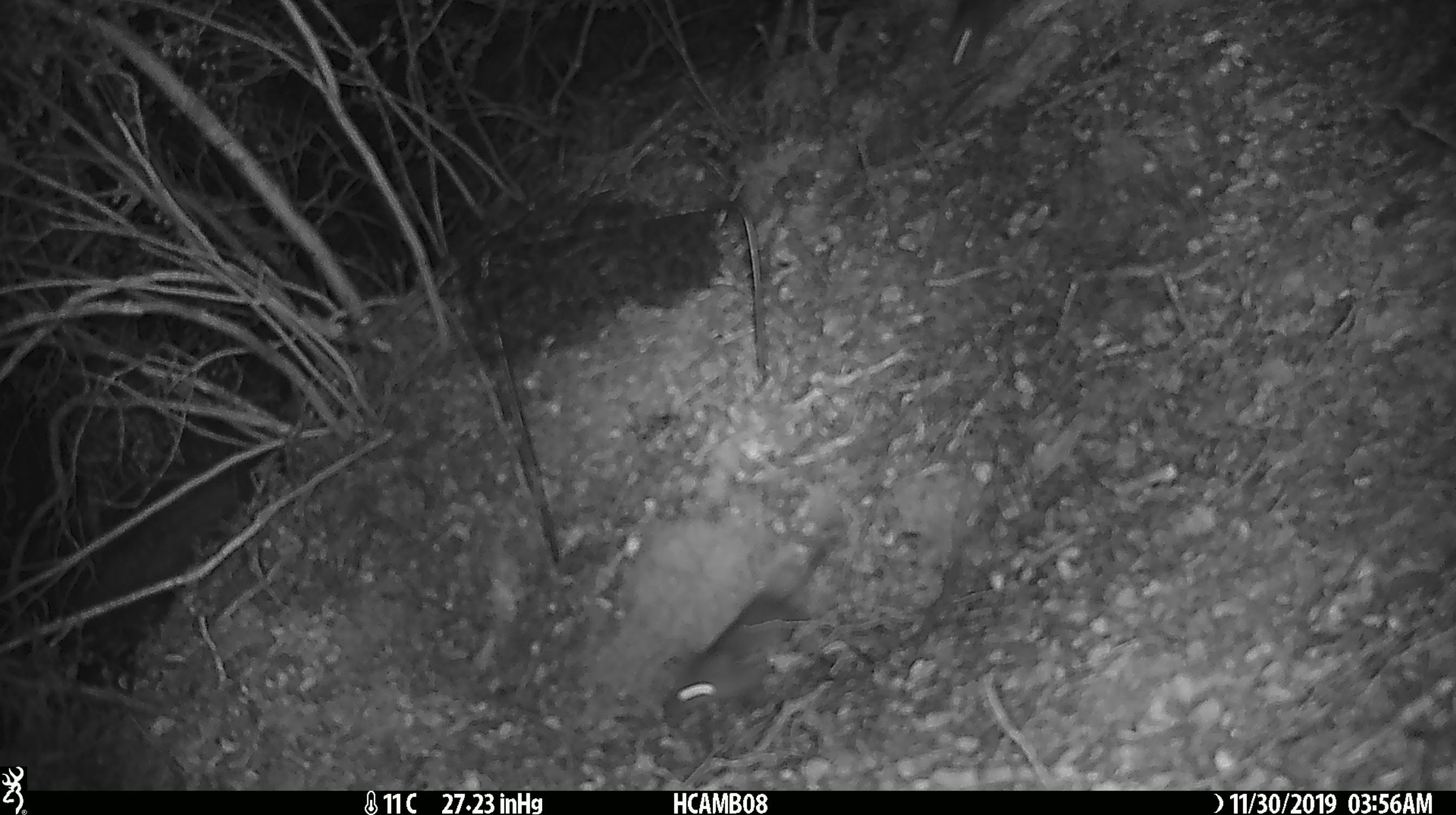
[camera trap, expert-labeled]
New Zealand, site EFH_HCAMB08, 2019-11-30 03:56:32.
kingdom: Animalia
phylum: Chordata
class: Mammalia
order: Rodentia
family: Muridae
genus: Mus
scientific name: Mus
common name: mouse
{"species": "mouse (Mus)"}